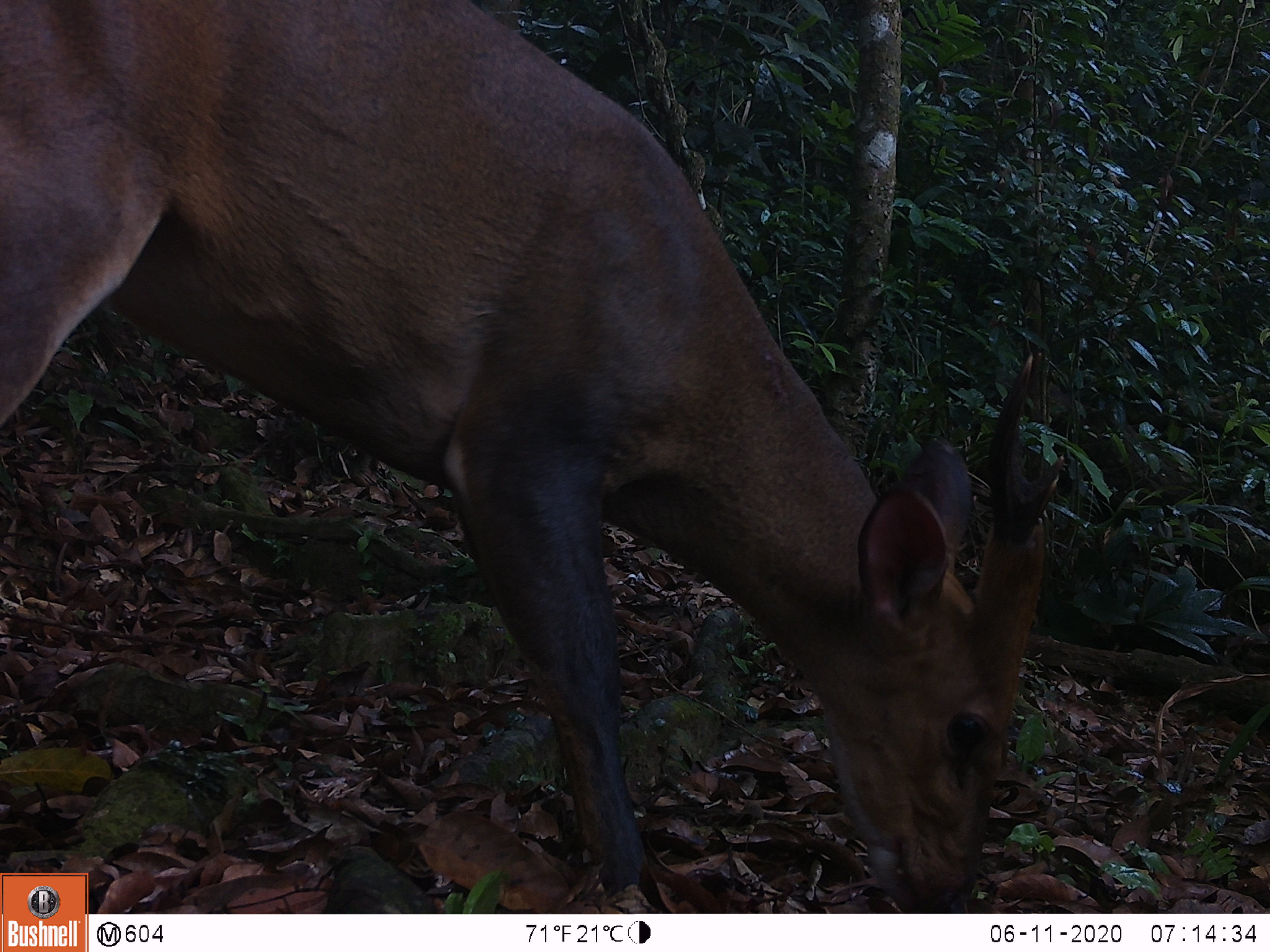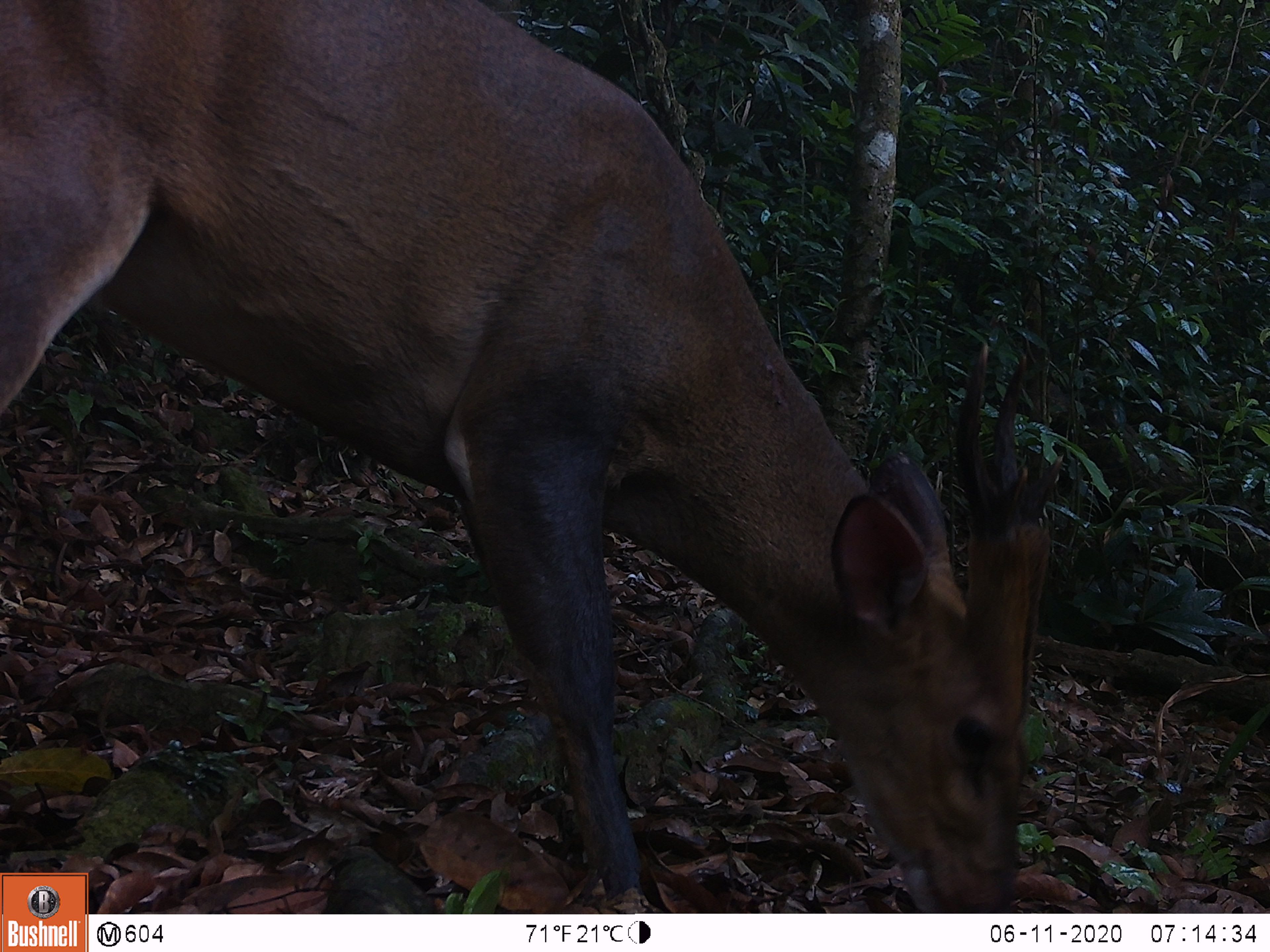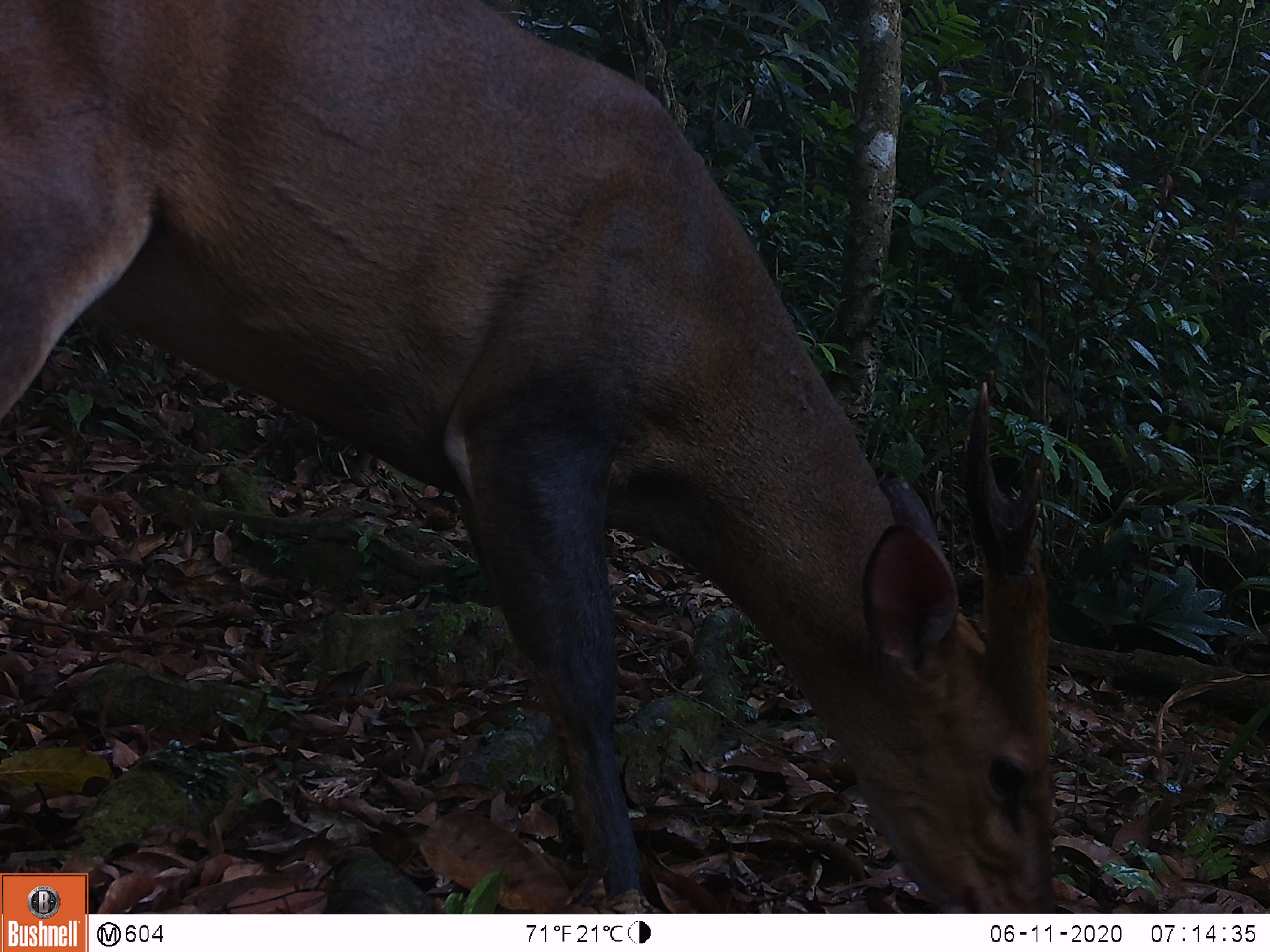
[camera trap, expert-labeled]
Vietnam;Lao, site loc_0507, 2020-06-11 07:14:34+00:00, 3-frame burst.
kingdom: Animalia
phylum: Chordata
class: Mammalia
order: Artiodactyla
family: Cervidae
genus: Muntiacus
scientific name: Muntiacus vuquangensis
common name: large-antlered muntjac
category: large antlered muntjac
Large antlered muntjac (large-antlered muntjac) (Muntiacus vuquangensis). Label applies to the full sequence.